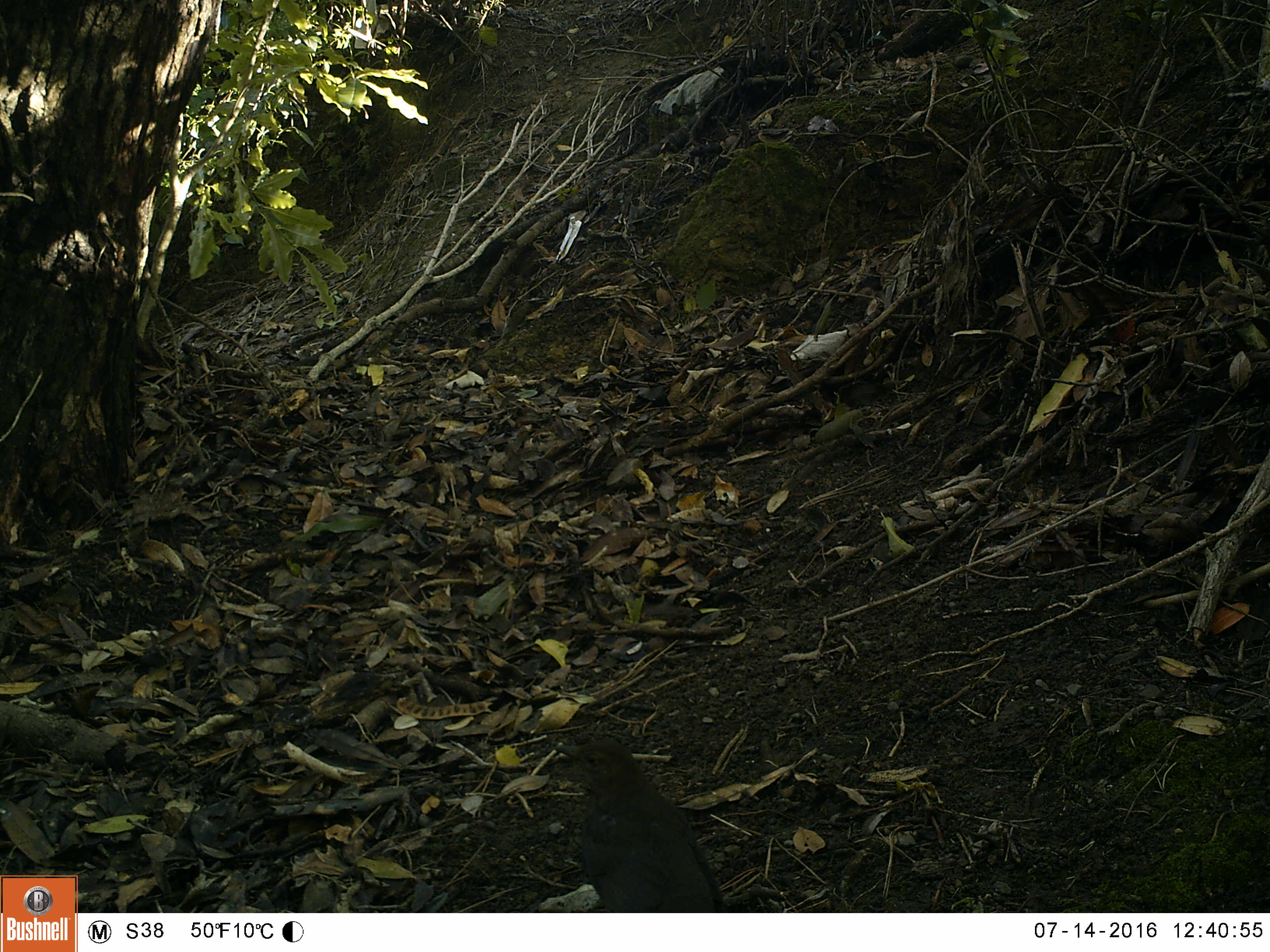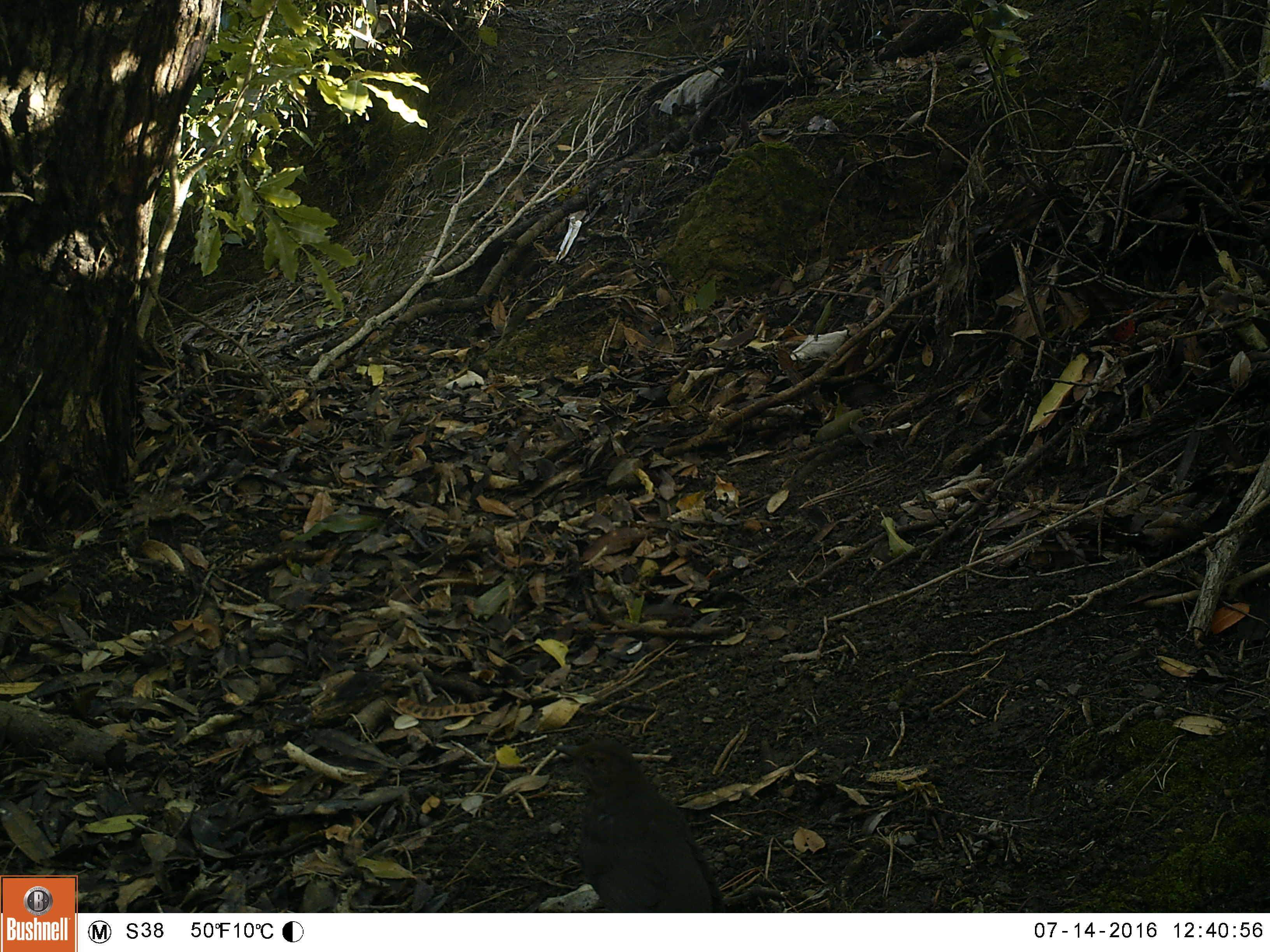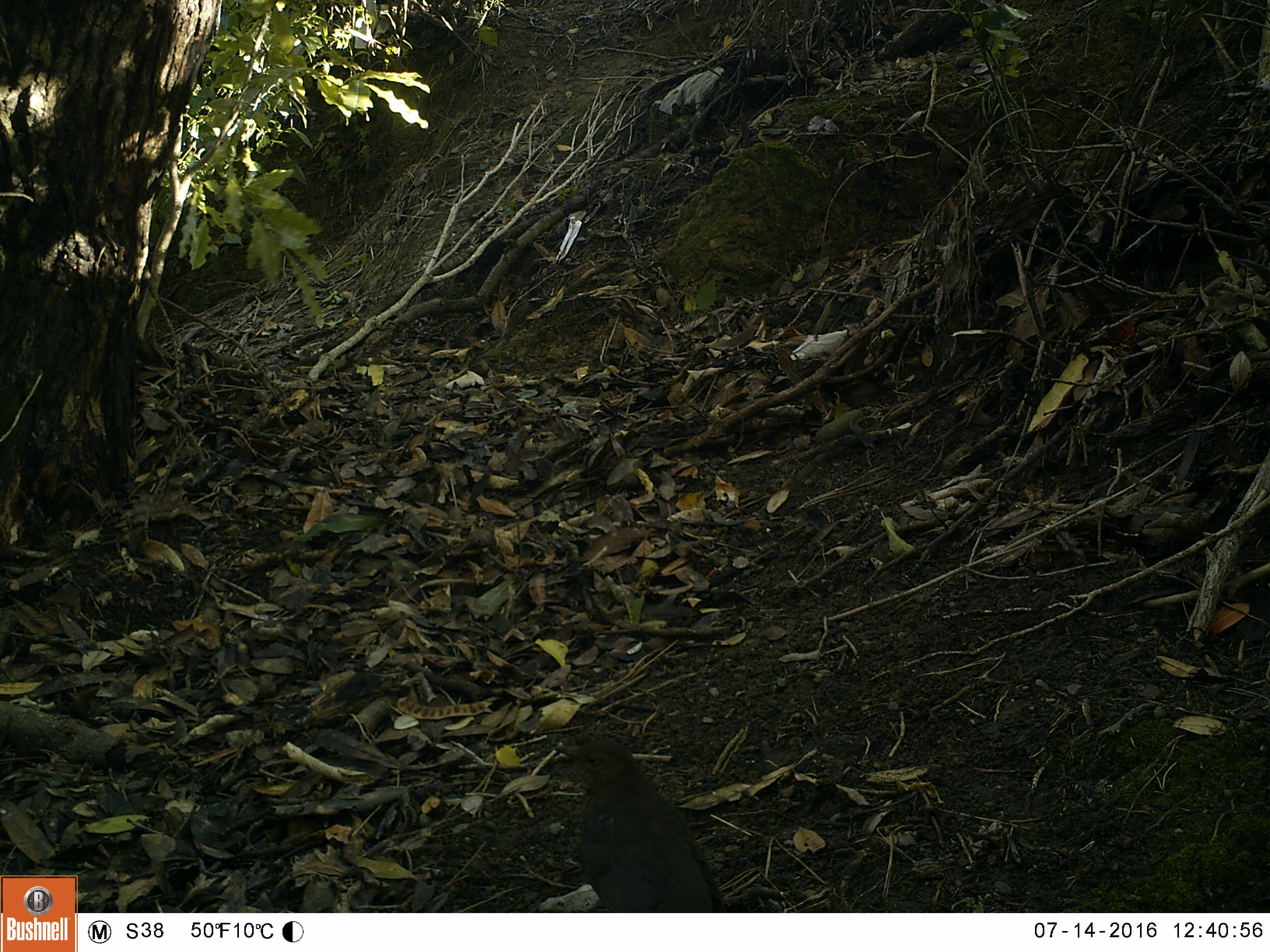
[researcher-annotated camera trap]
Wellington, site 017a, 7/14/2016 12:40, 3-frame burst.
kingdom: Animalia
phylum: Chordata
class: Aves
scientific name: Aves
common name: bird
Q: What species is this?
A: Bird (Aves).